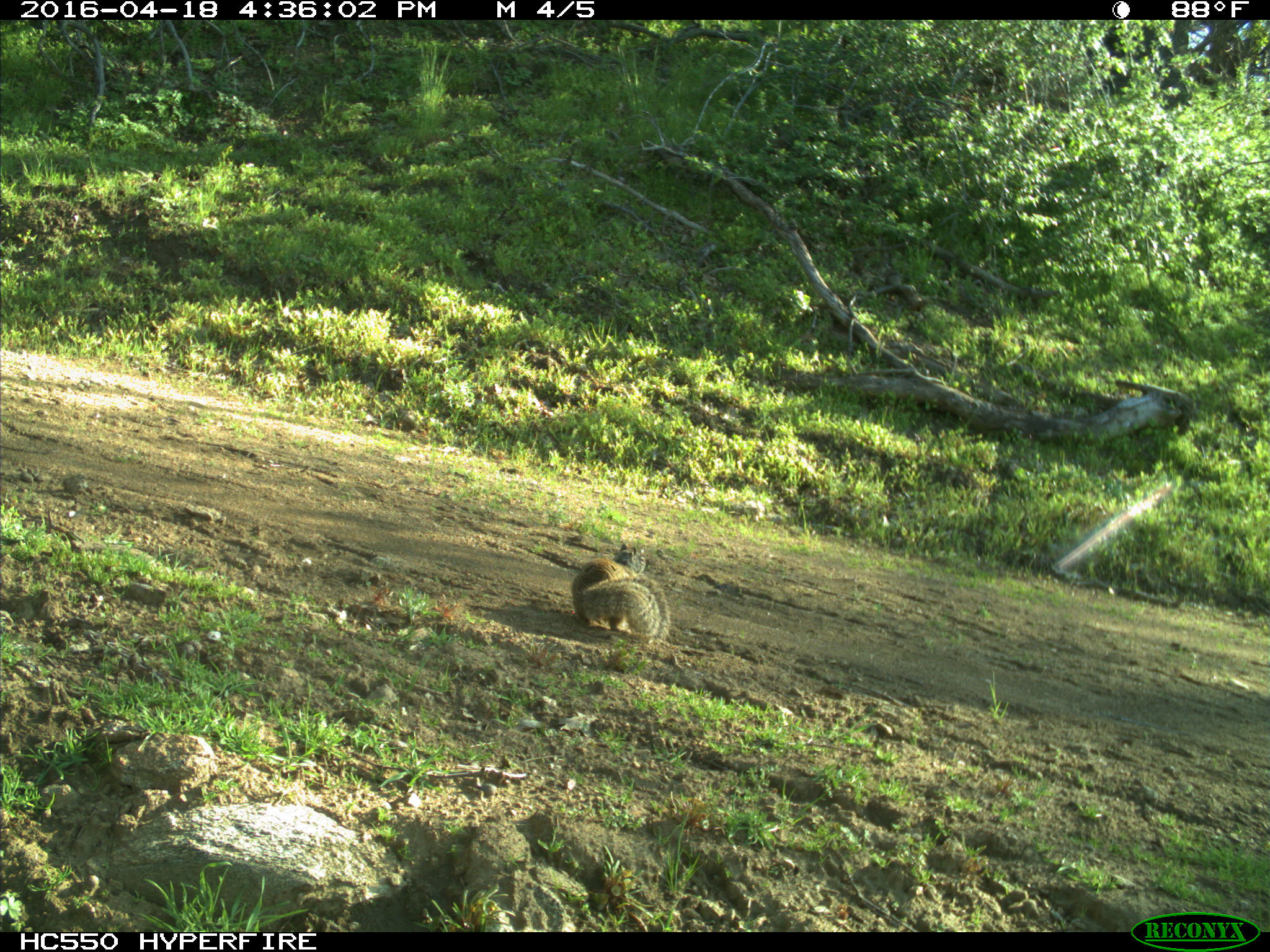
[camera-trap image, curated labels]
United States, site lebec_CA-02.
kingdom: Animalia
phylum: Chordata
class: Mammalia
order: Rodentia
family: Sciuridae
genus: Otospermophilus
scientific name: Otospermophilus beecheyi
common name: california ground squirrel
Otospermophilus beecheyi (california ground squirrel).